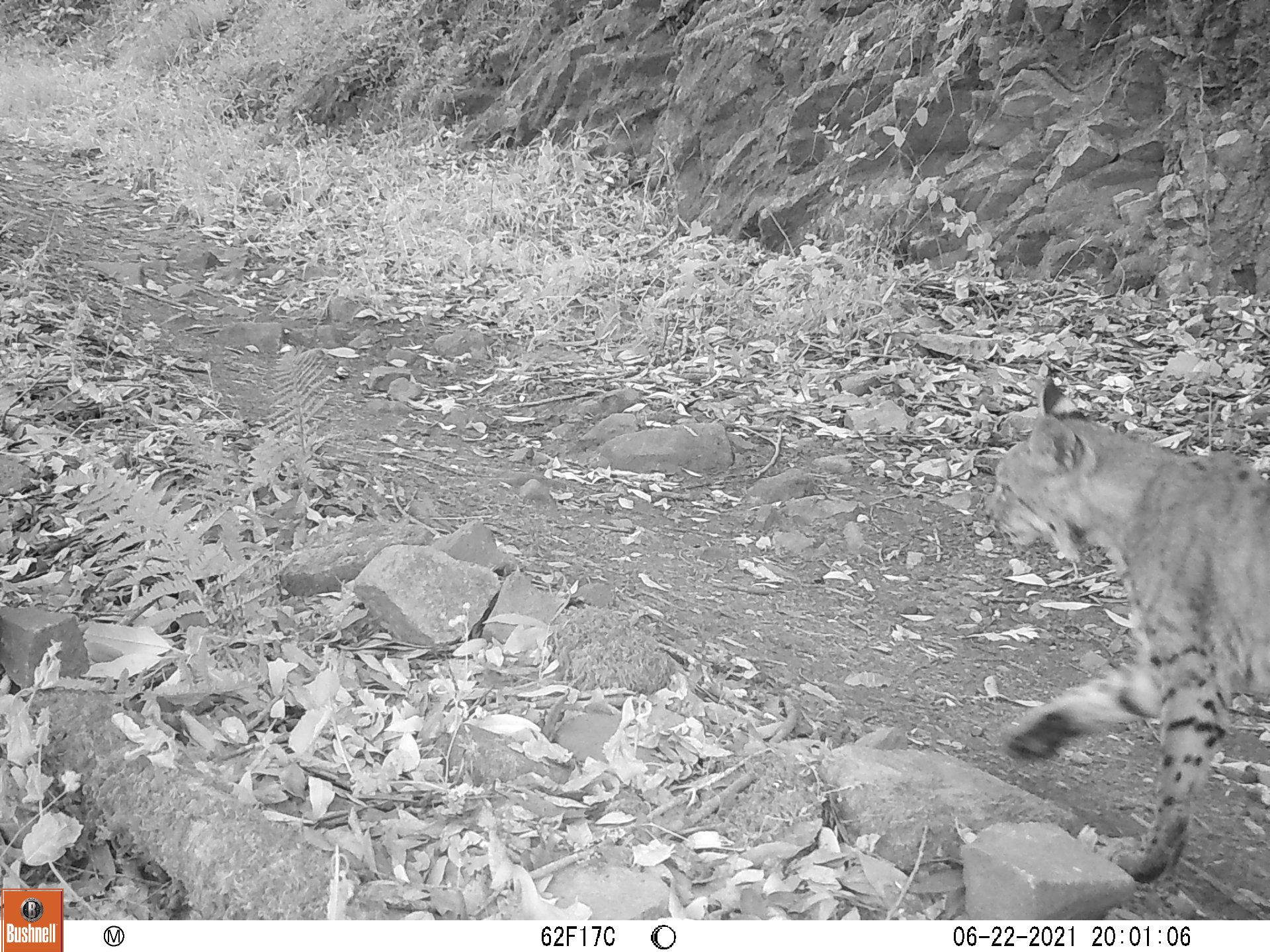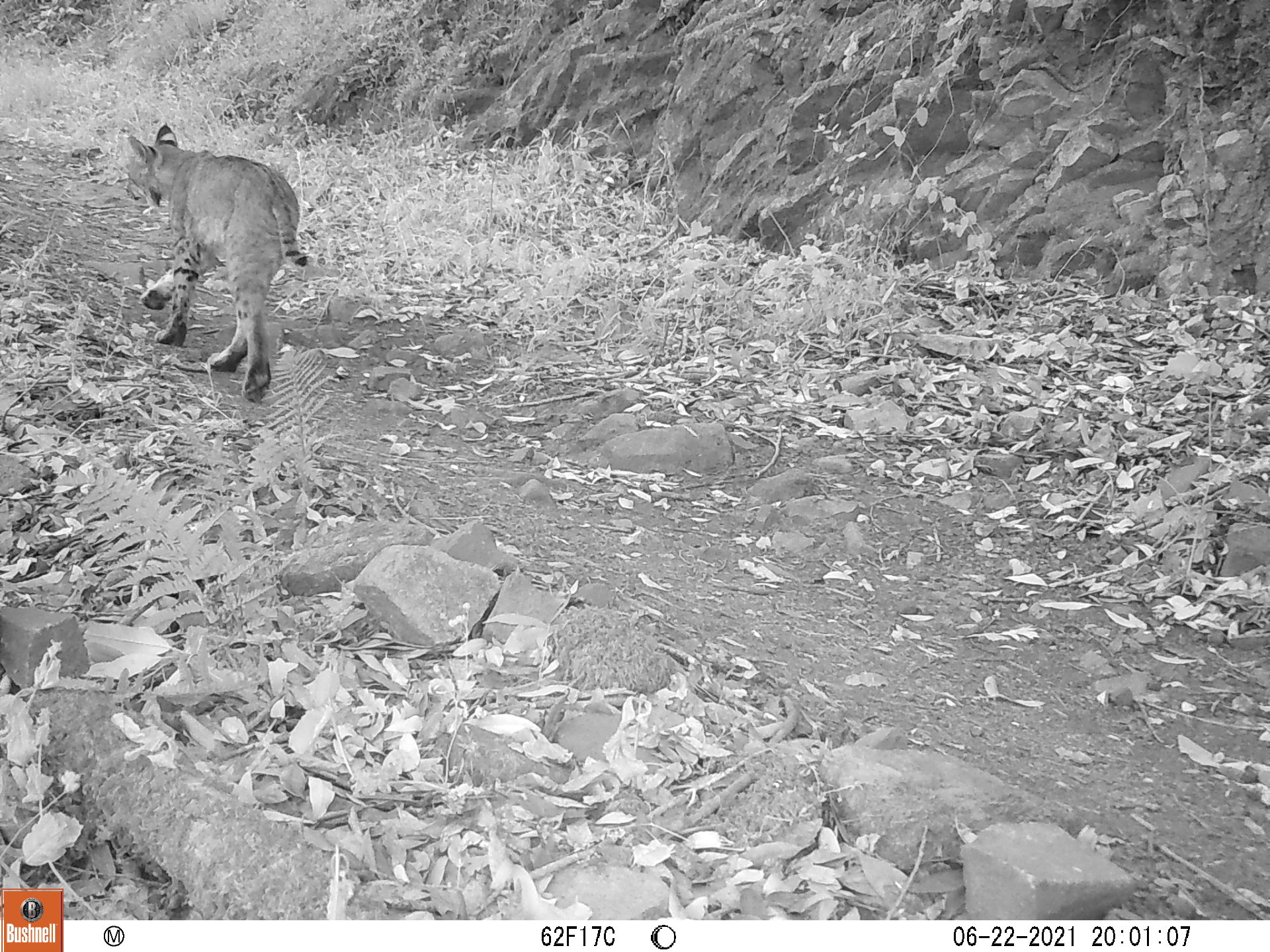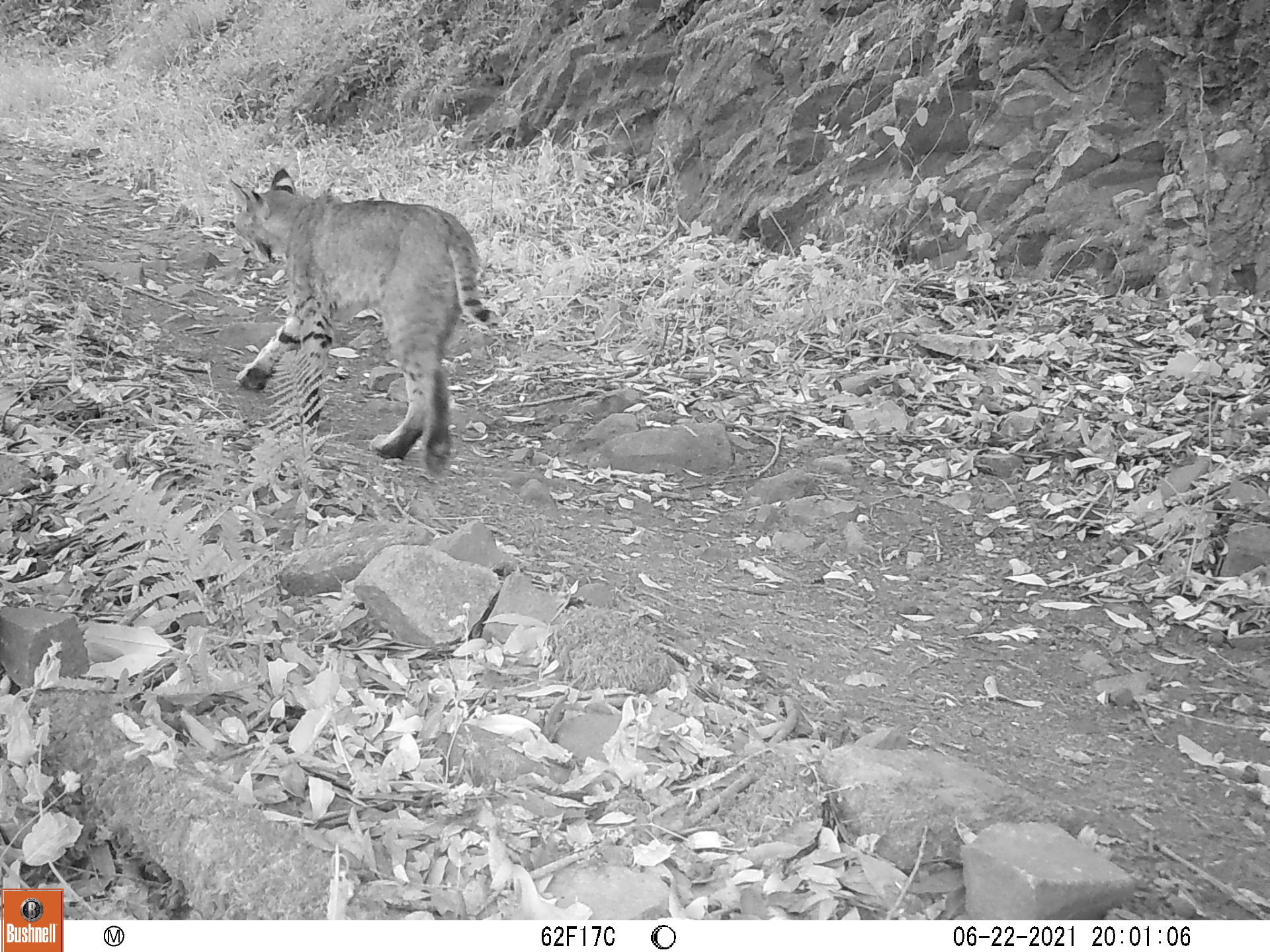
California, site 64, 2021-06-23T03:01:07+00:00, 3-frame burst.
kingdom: Animalia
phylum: Chordata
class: Mammalia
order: Carnivora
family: Felidae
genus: Lynx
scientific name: Lynx rufus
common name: bobcat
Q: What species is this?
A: Bobcat (Lynx rufus).